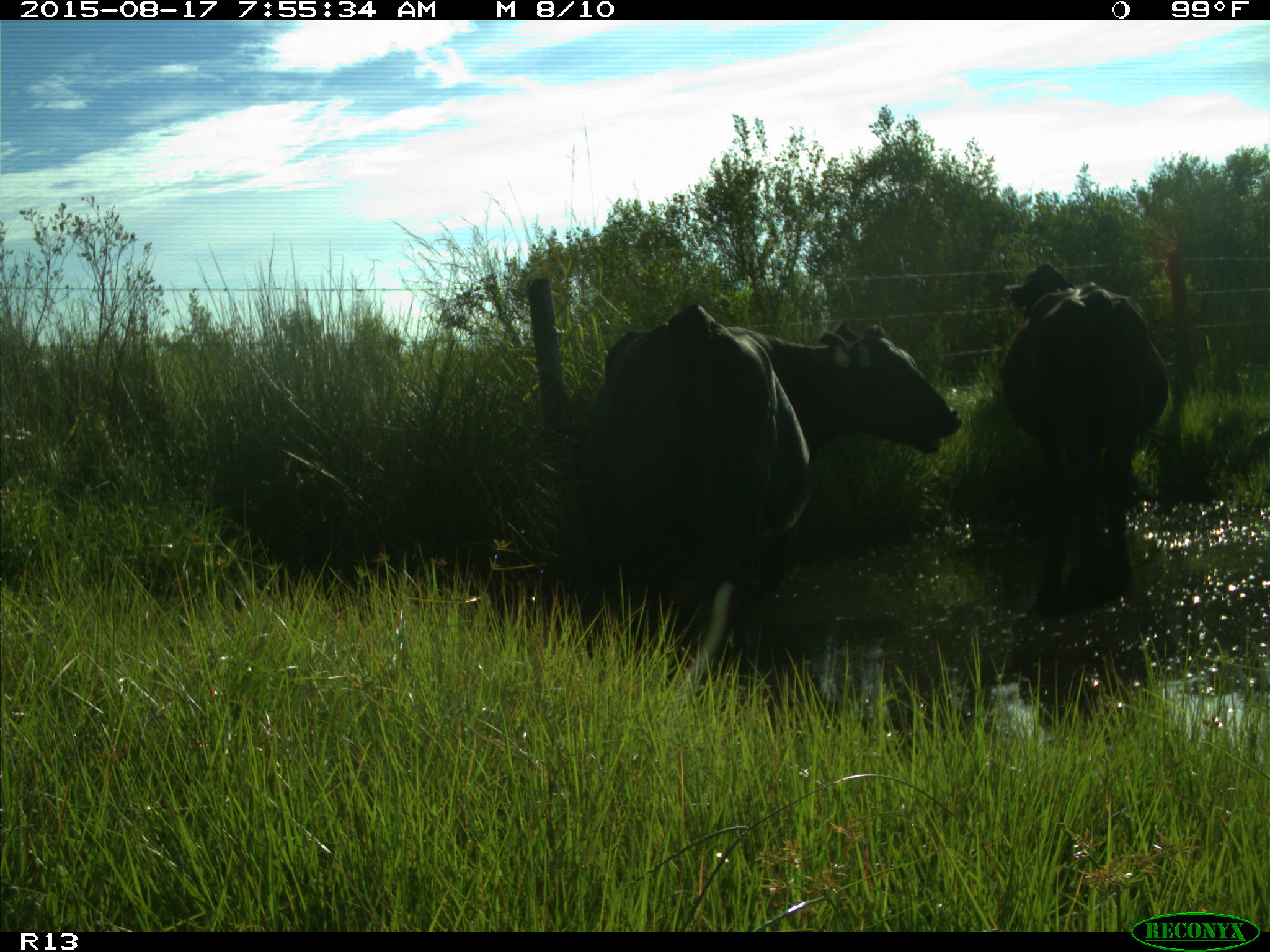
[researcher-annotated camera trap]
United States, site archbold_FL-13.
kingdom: Animalia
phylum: Chordata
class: Mammalia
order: Artiodactyla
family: Bovidae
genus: Bos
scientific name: Bos taurus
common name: domestic cow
Bos taurus (domestic cow).